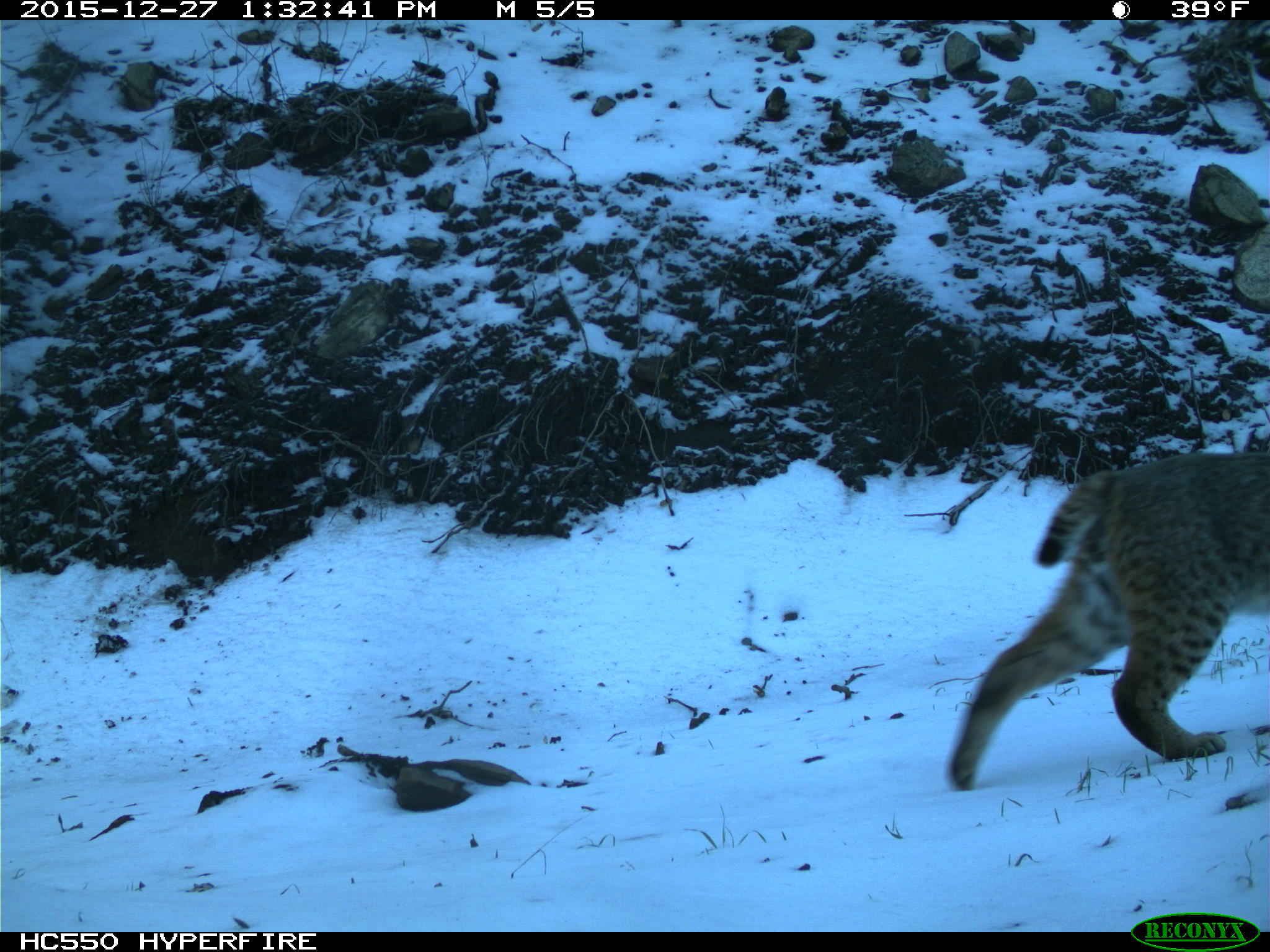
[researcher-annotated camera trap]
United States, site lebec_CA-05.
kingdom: Animalia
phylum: Chordata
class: Mammalia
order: Carnivora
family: Felidae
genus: Lynx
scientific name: Lynx rufus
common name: bobcat